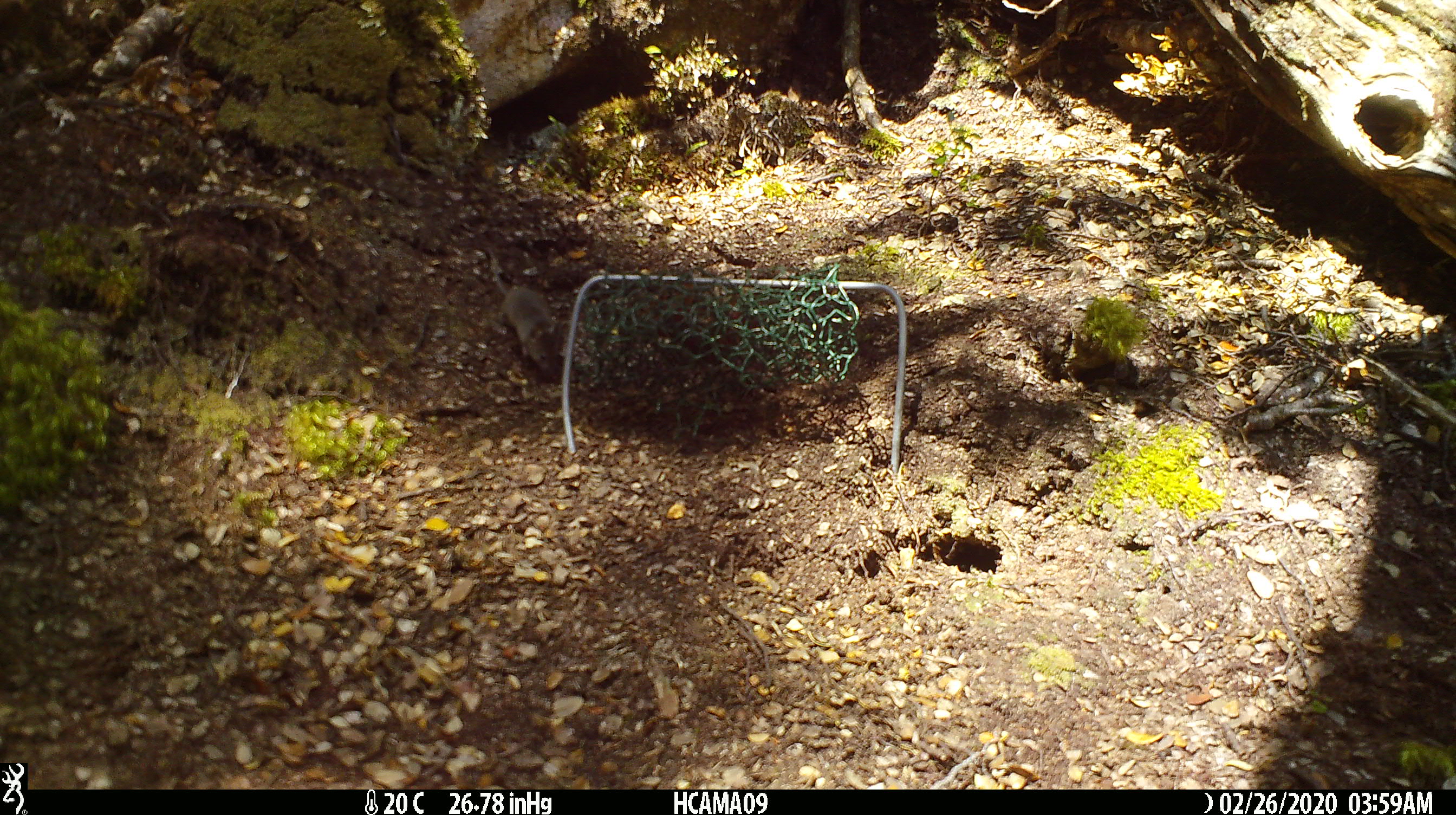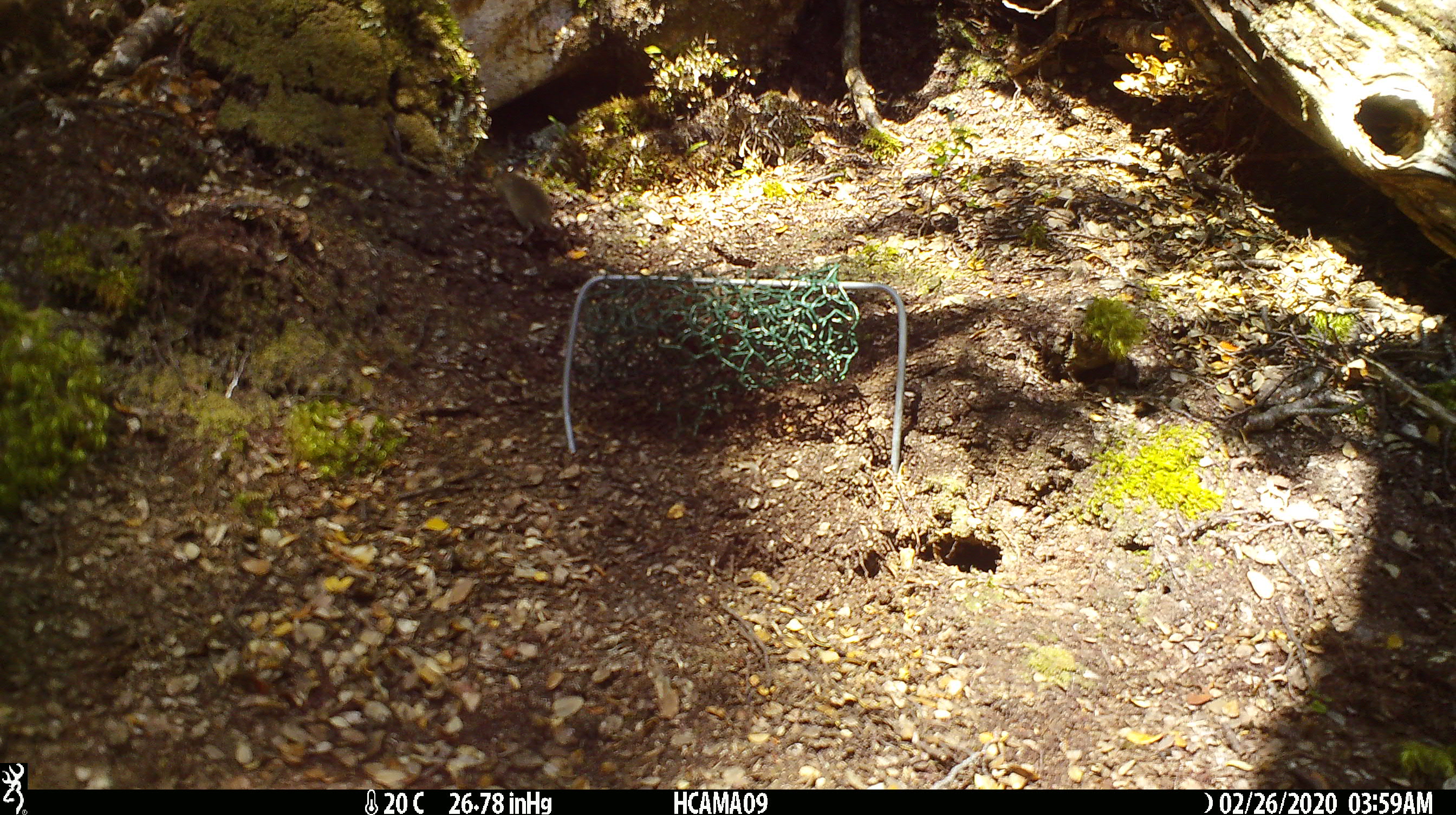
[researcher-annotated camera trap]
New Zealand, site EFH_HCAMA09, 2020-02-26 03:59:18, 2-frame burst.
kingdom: Animalia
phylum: Chordata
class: Mammalia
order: Rodentia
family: Muridae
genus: Mus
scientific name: Mus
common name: mouse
Mouse (Mus).